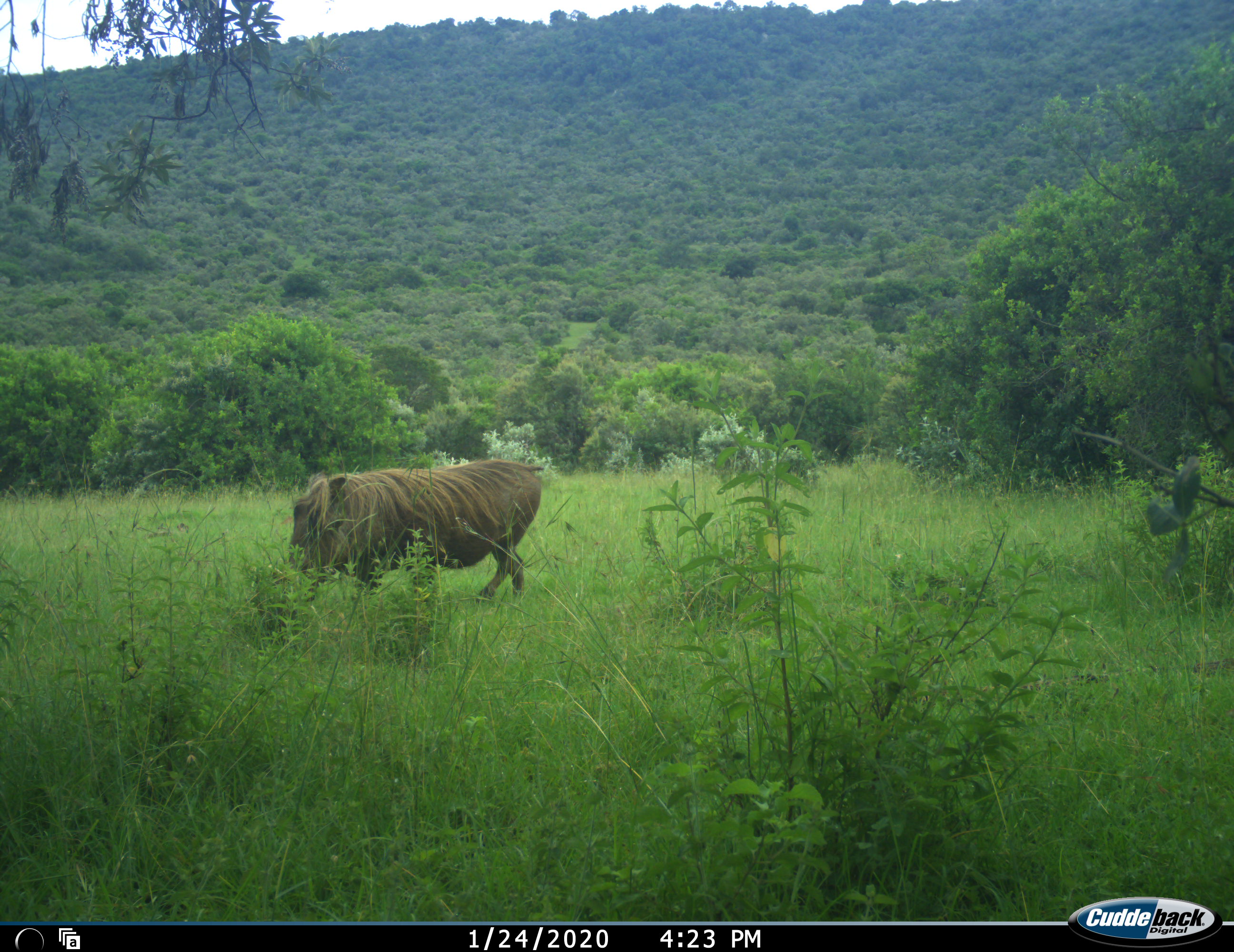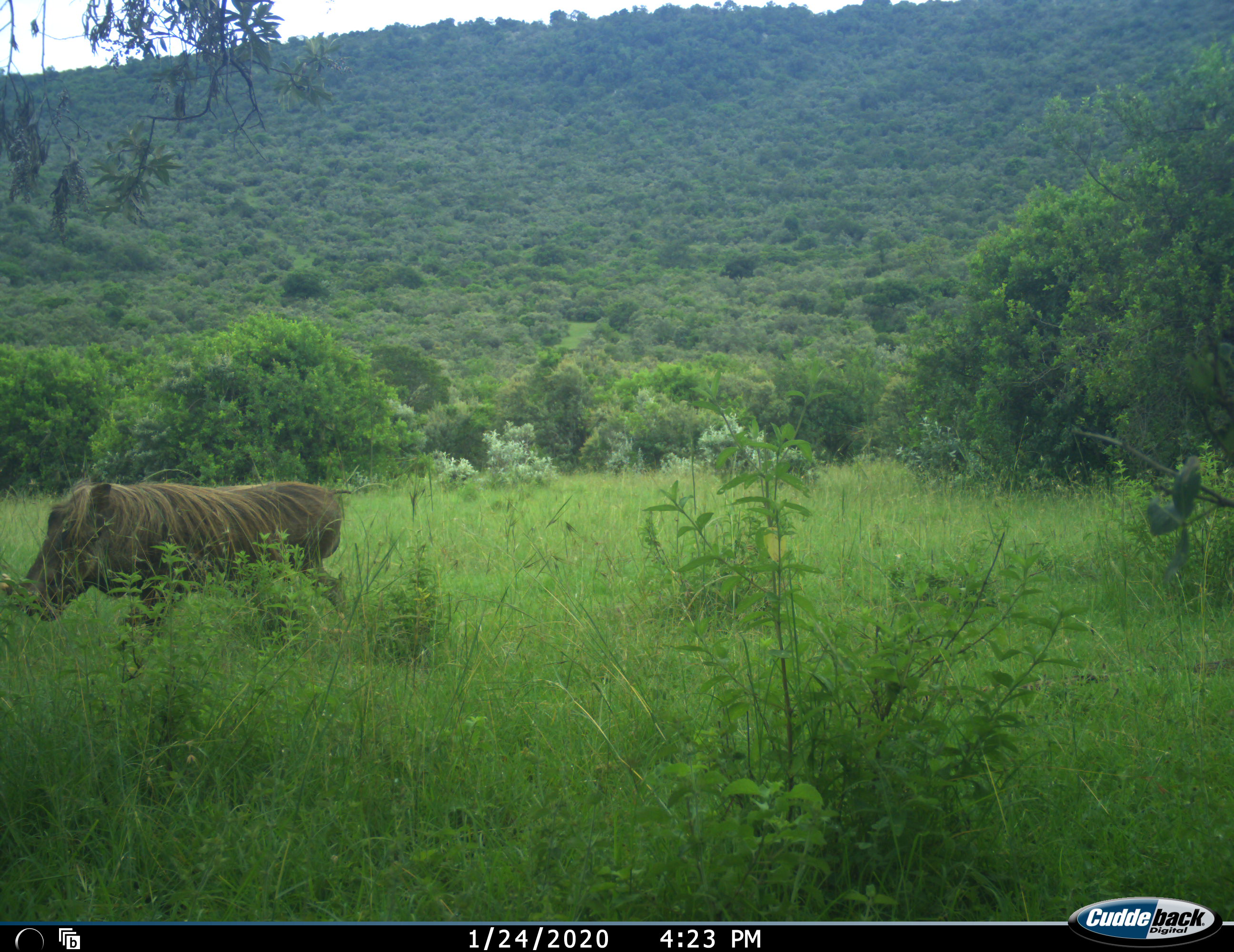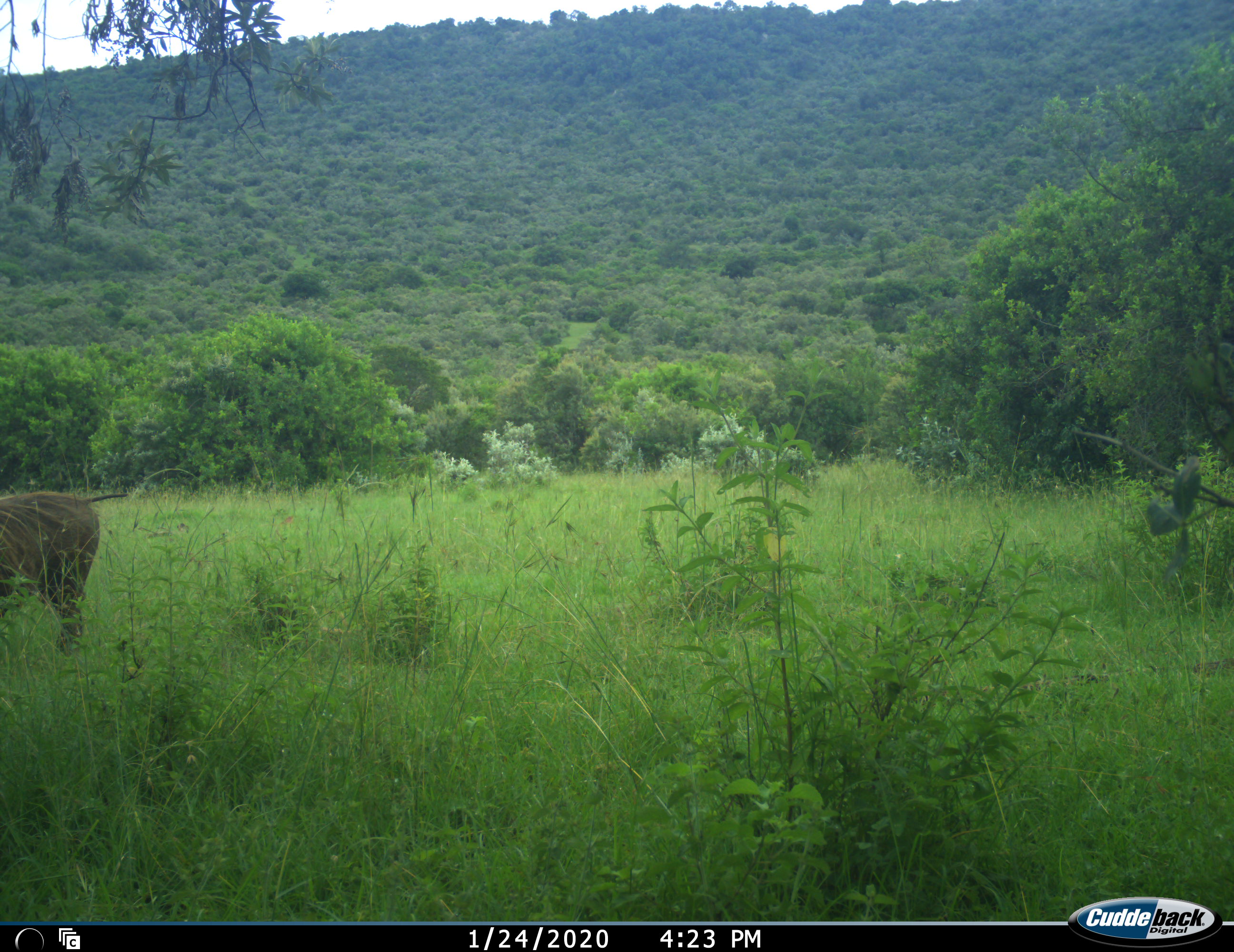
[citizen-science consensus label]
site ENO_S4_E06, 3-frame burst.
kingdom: Animalia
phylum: Chordata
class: Mammalia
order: Artiodactyla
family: Suidae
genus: Phacochoerus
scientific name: Phacochoerus africanus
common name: warthog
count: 1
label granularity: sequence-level